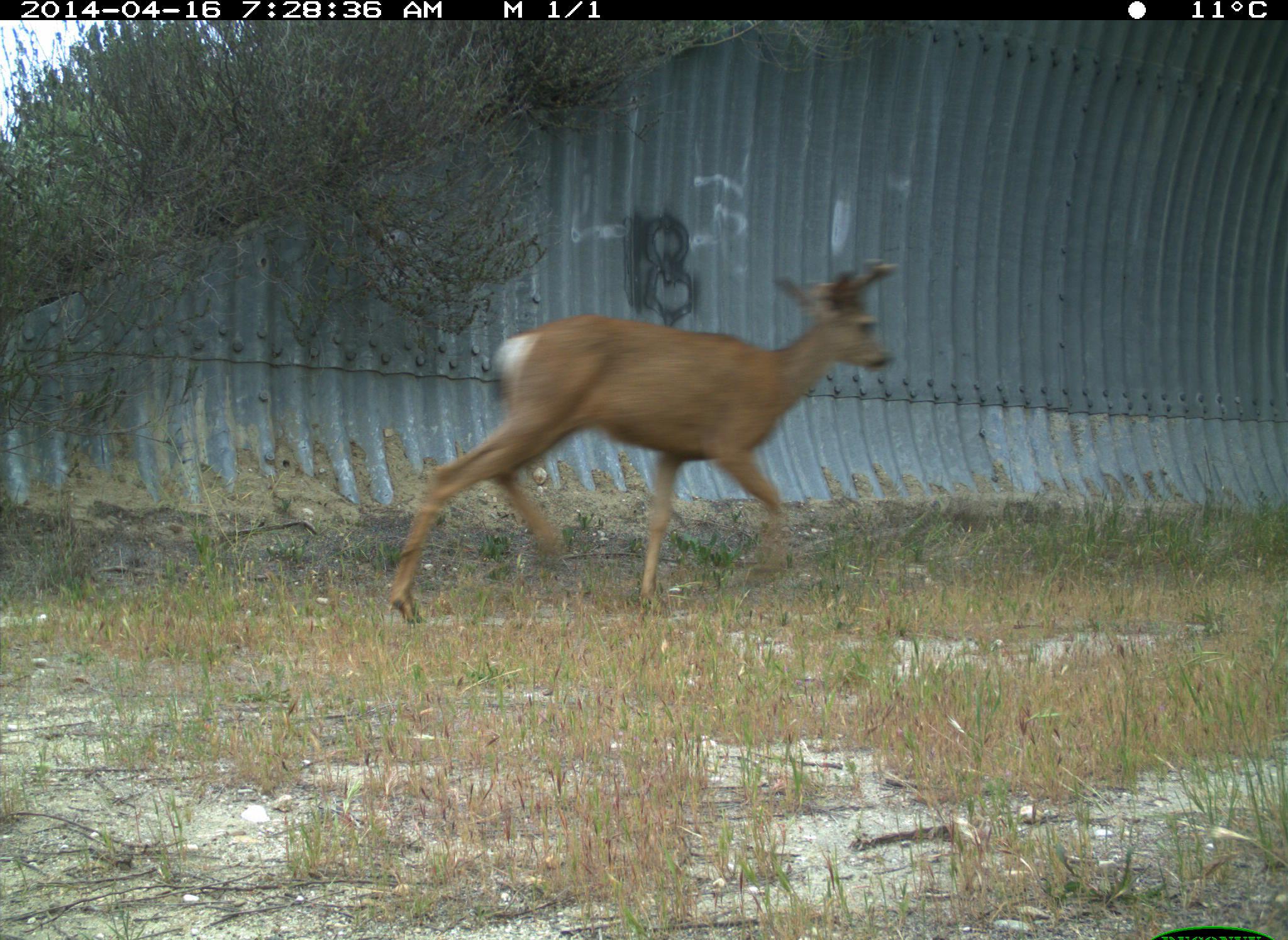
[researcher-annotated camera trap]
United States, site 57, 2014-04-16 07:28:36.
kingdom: Animalia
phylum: Chordata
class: Mammalia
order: Artiodactyla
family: Cervidae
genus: Odocoileus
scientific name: Odocoileus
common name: deer